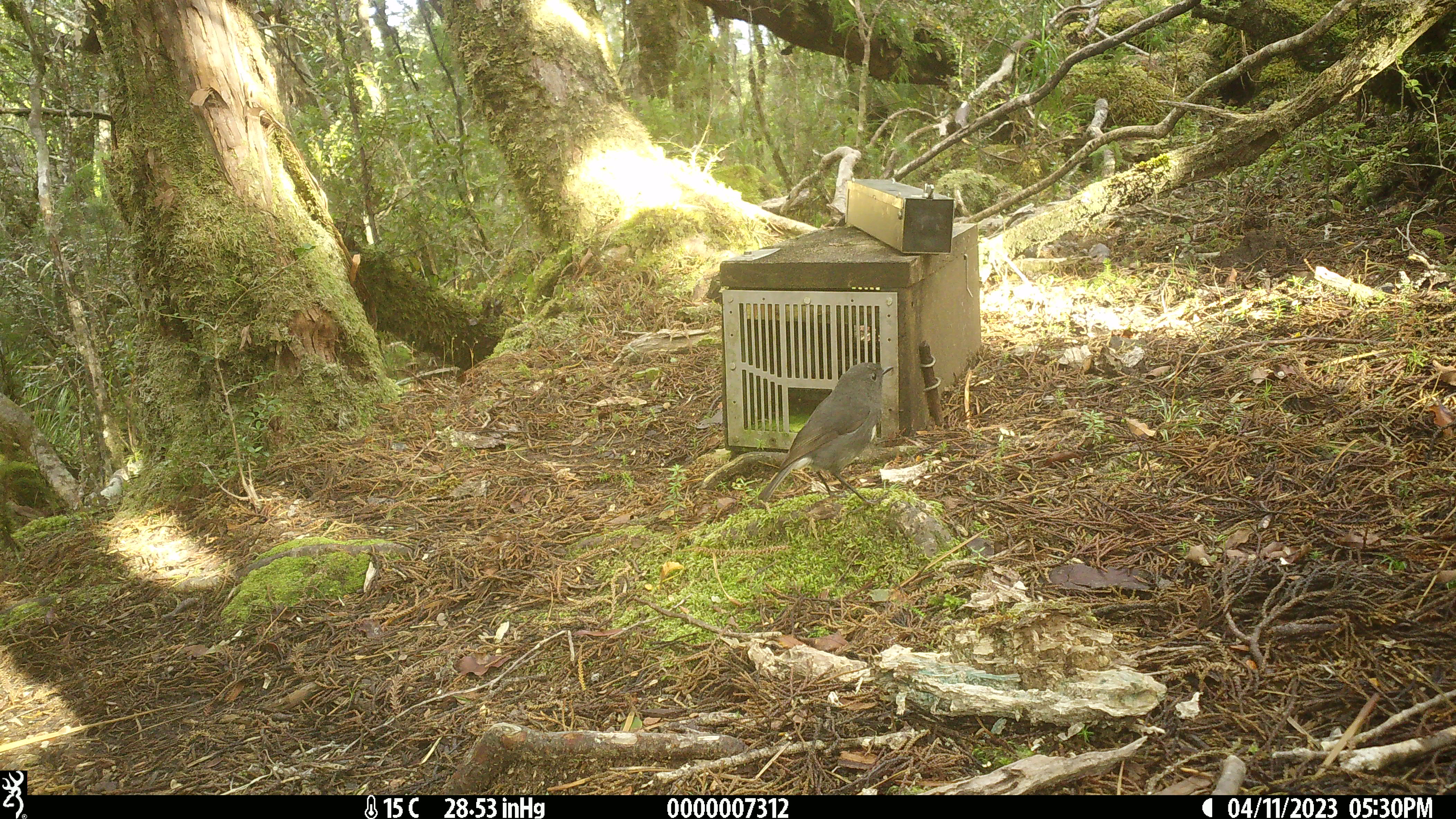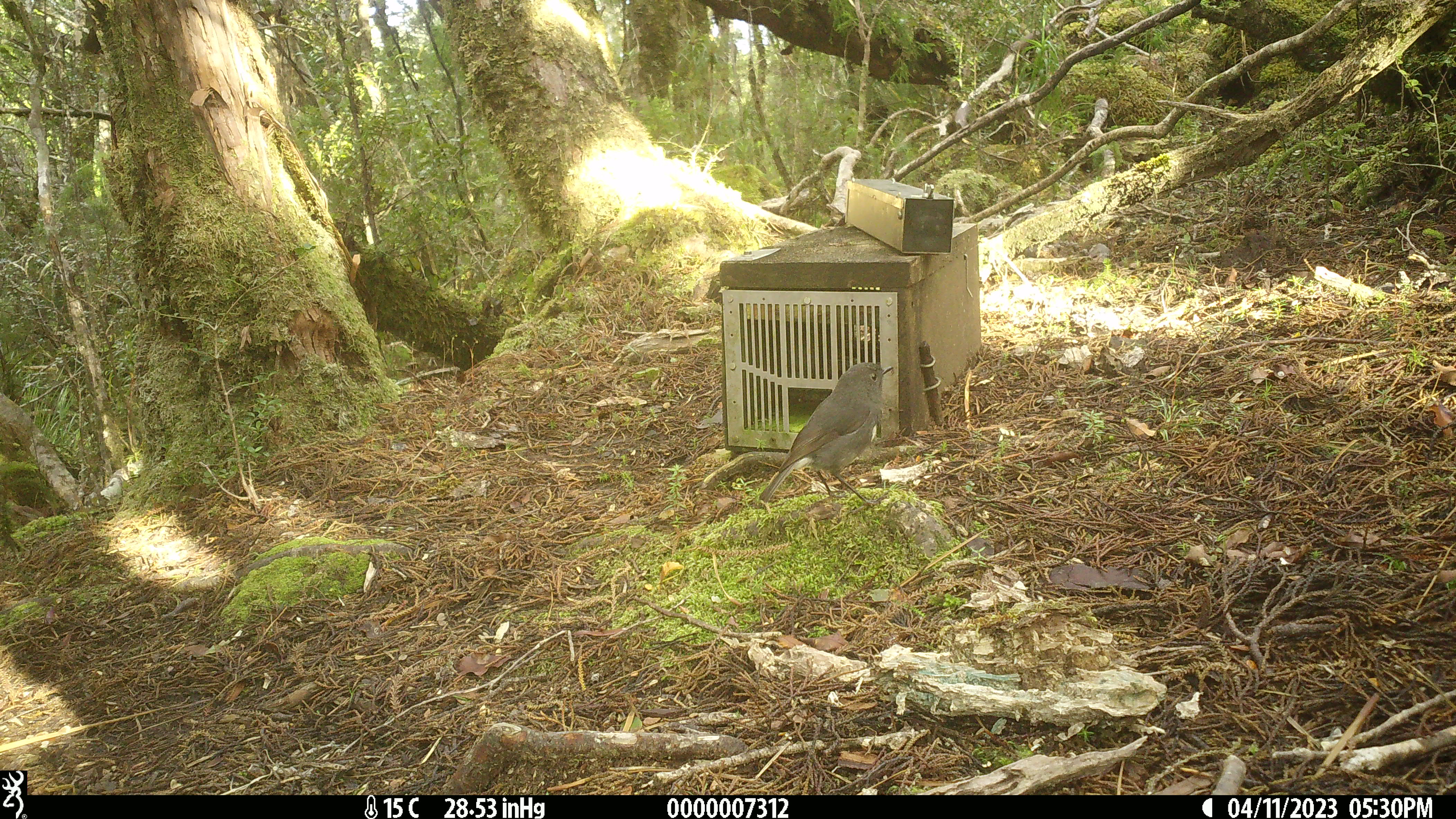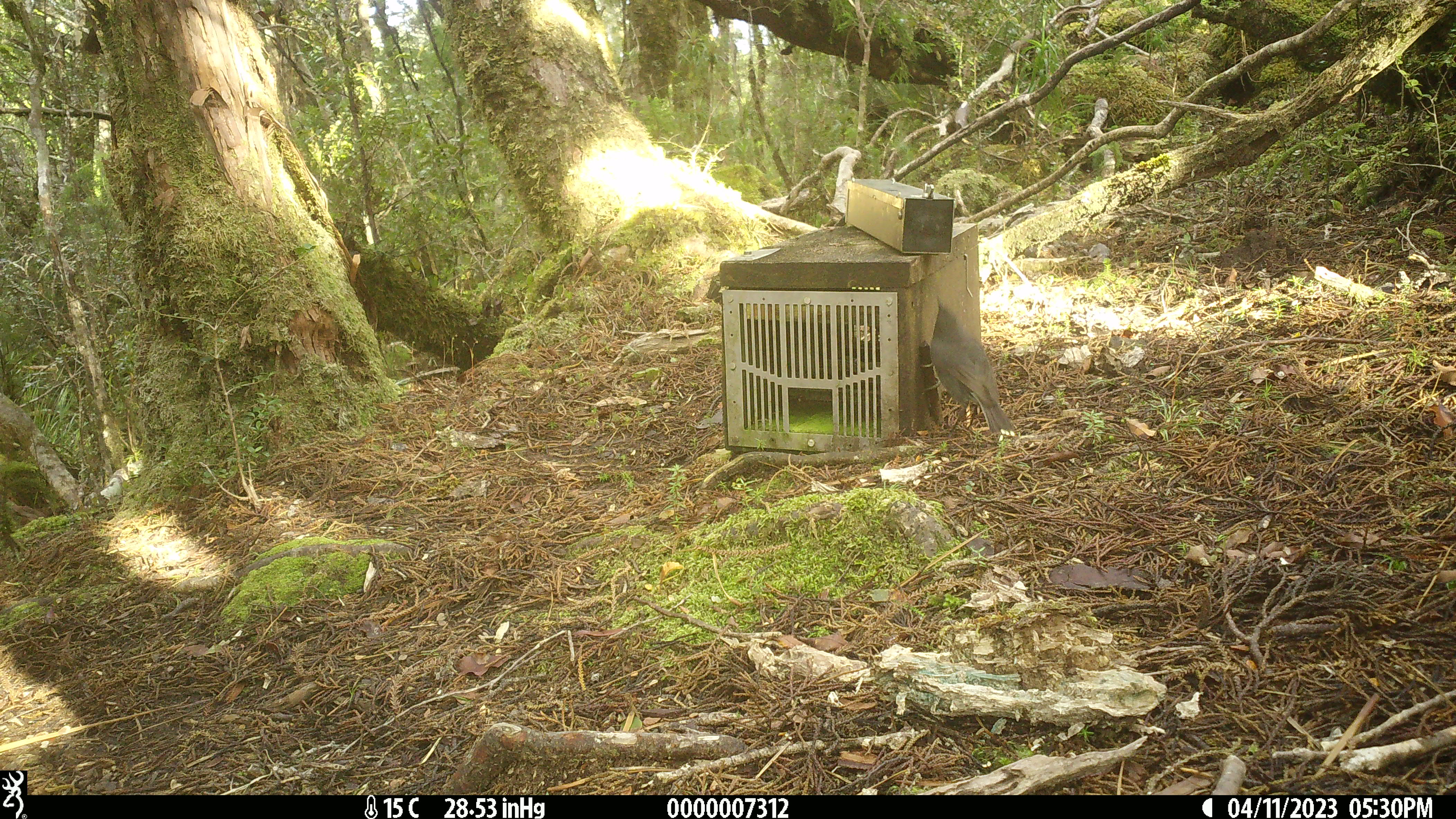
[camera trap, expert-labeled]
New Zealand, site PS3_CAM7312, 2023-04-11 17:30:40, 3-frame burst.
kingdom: Animalia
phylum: Chordata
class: Aves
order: Passeriformes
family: Petroicidae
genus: Petroica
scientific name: Petroica australis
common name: new zealand robin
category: robin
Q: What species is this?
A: Robin (new zealand robin) (Petroica australis).